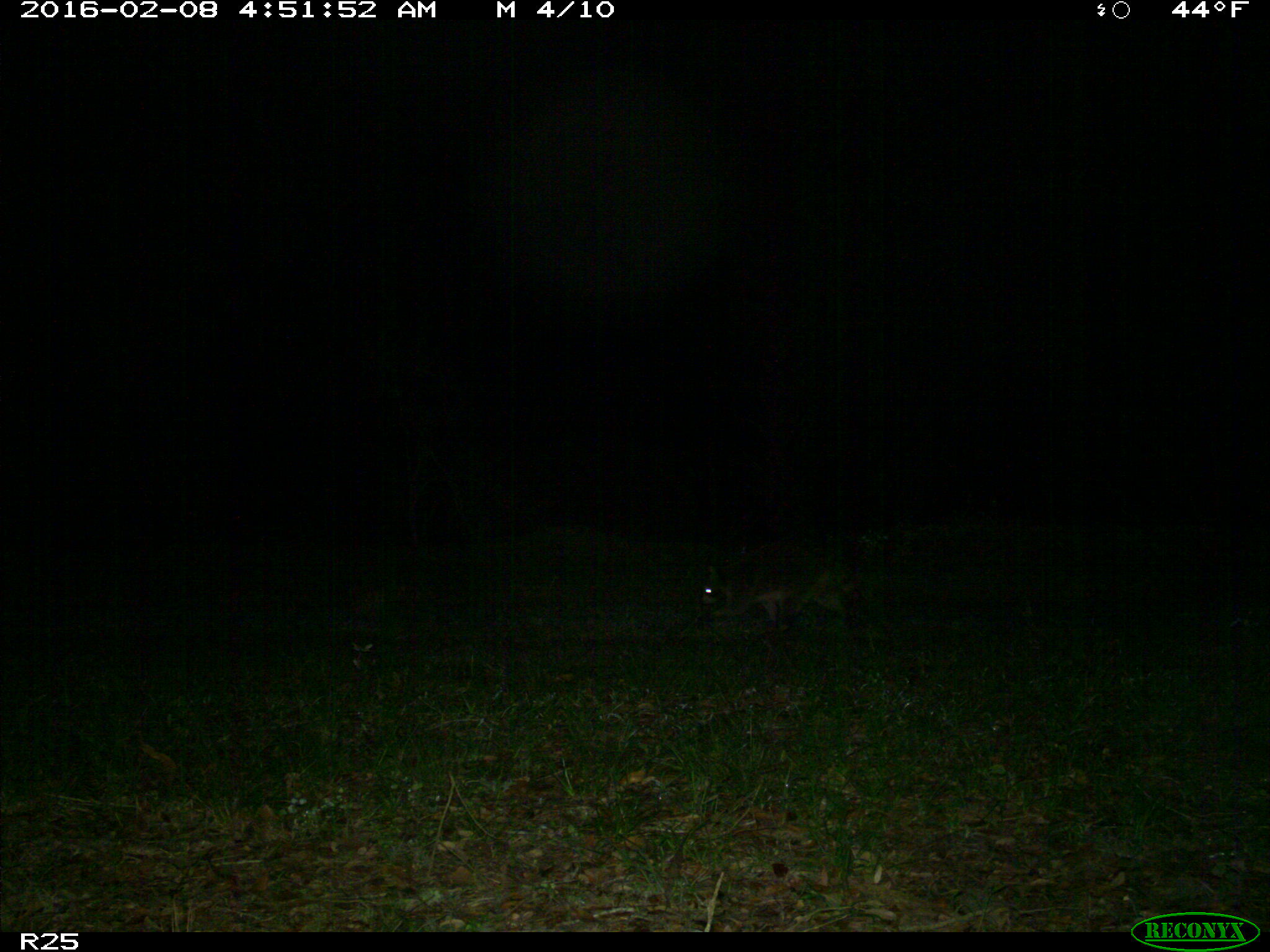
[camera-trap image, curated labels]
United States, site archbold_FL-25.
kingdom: Animalia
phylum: Chordata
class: Mammalia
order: Carnivora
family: Procyonidae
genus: Procyon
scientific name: Procyon lotor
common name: common raccoon